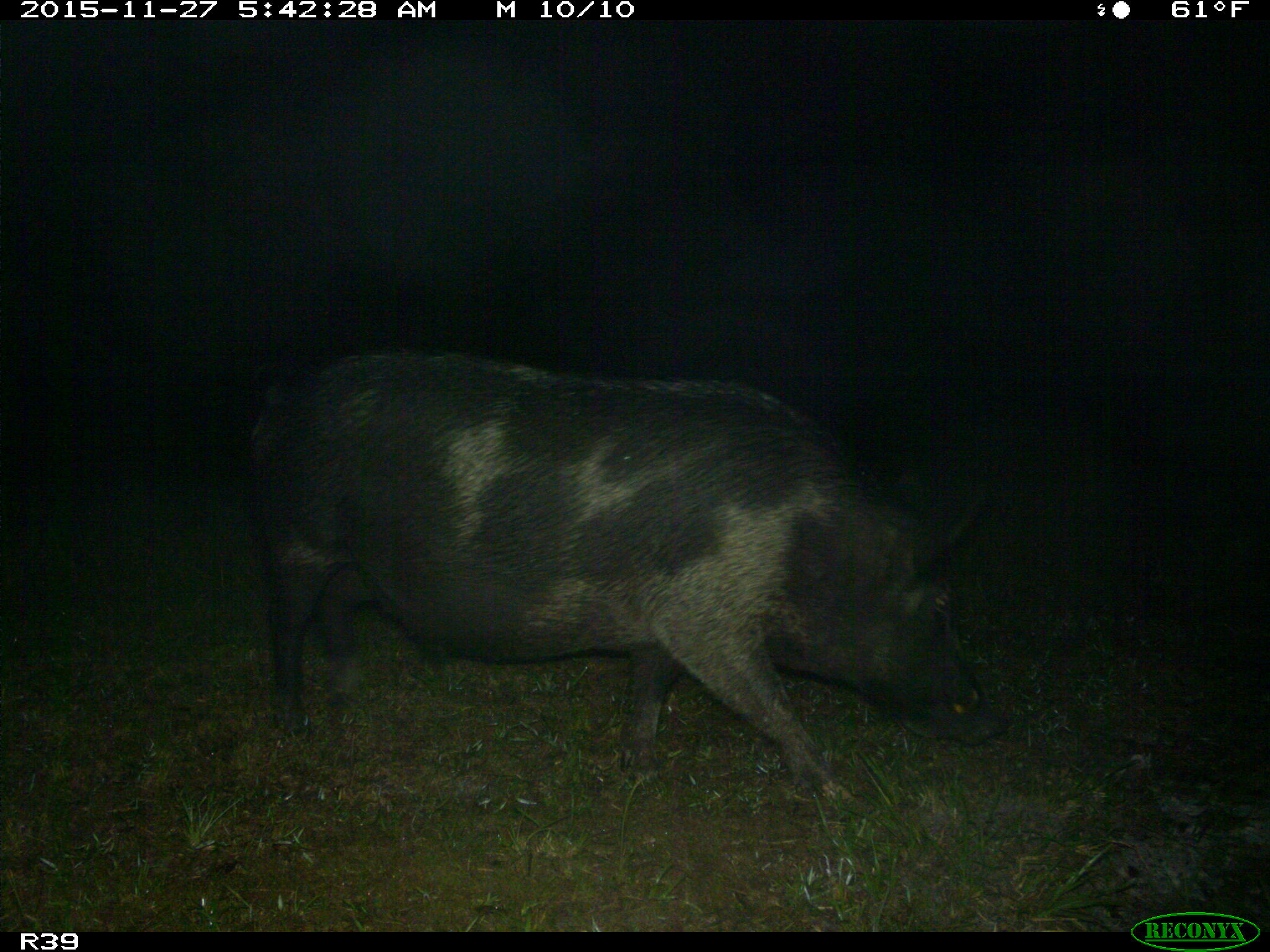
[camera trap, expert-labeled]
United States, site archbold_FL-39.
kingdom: Animalia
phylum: Chordata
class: Mammalia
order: Artiodactyla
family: Suidae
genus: Sus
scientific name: Sus scrofa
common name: wild boar